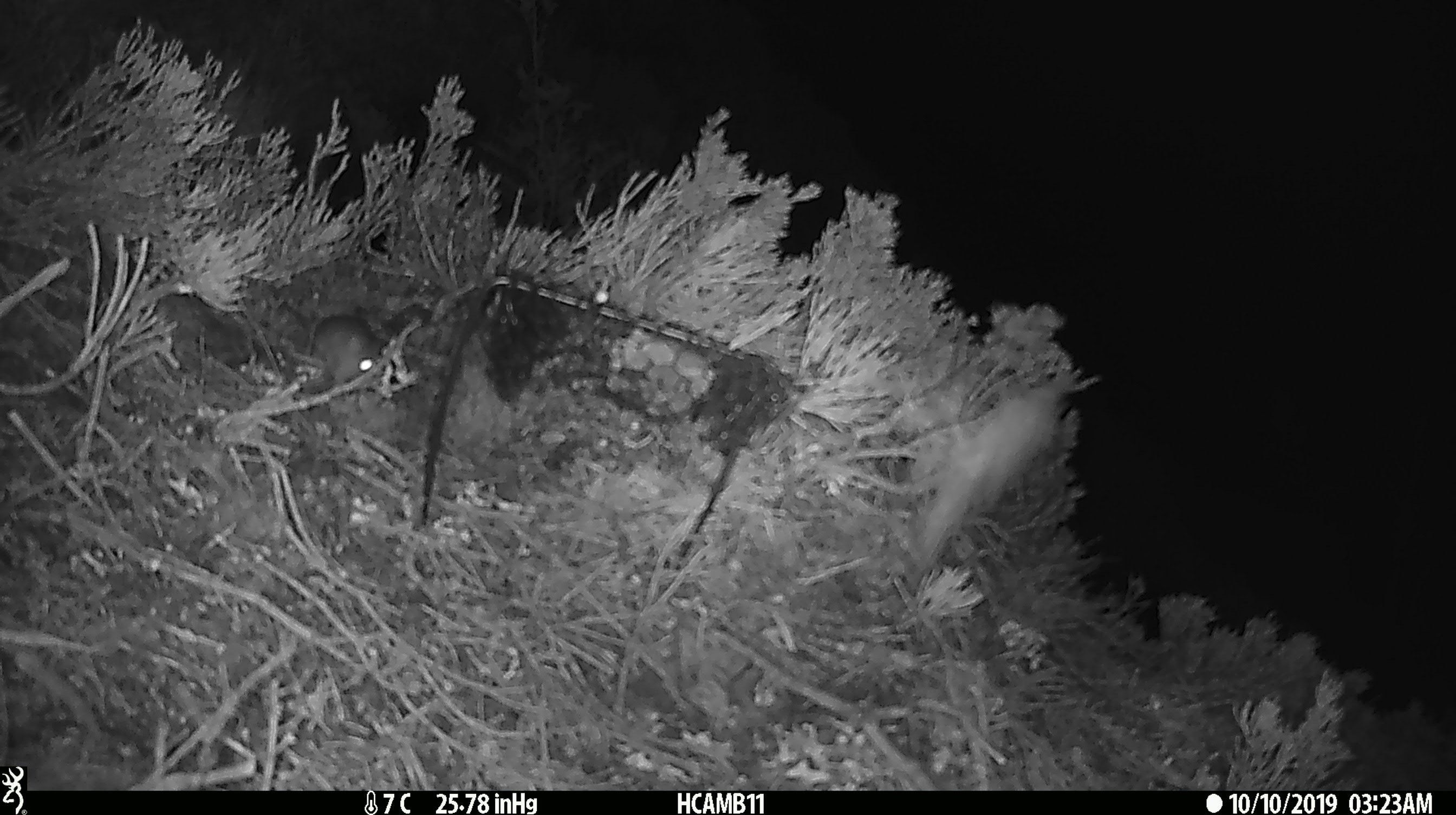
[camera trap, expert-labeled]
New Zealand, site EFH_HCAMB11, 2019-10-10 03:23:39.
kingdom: Animalia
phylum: Chordata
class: Mammalia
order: Rodentia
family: Muridae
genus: Mus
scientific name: Mus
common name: mouse